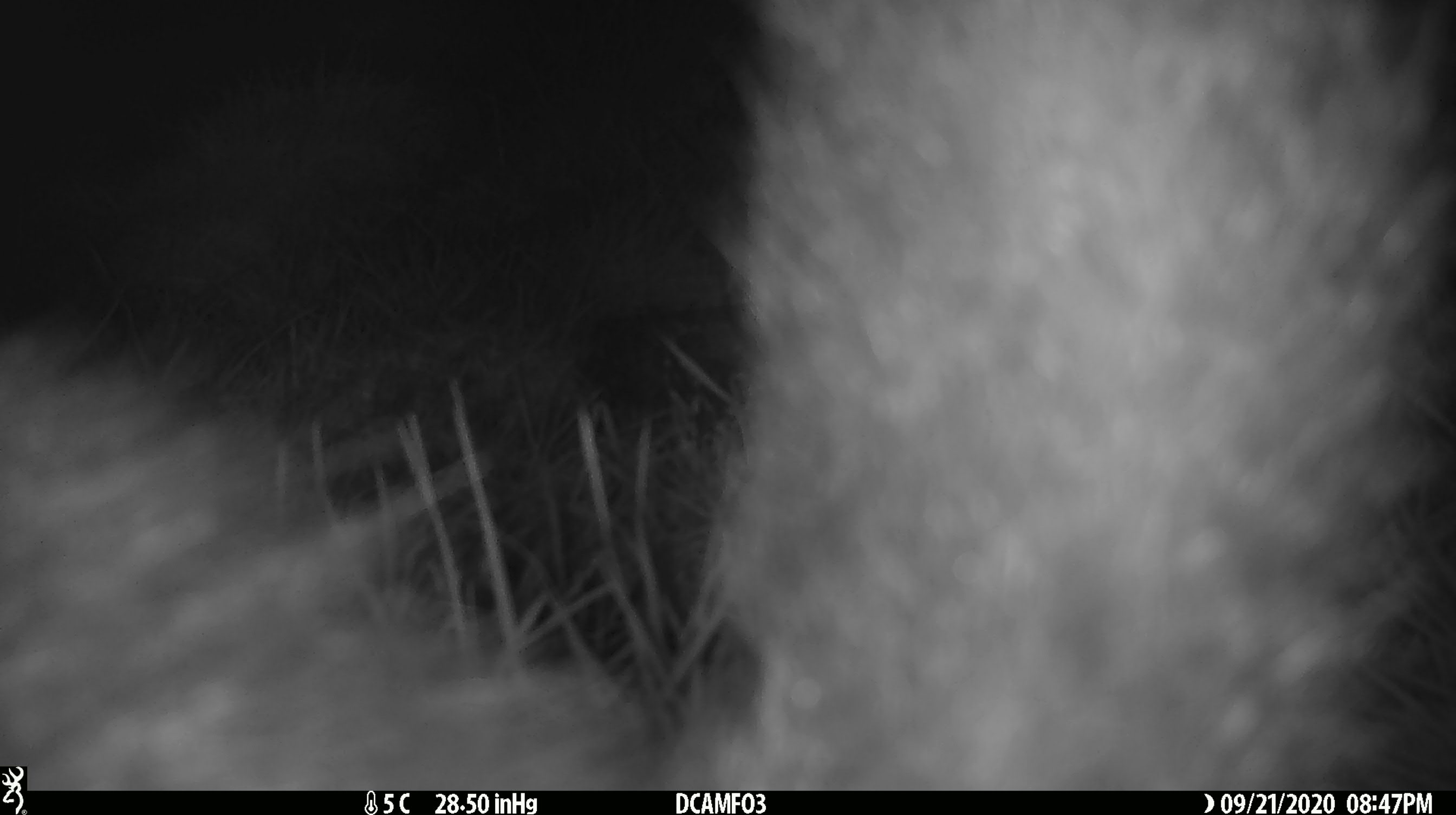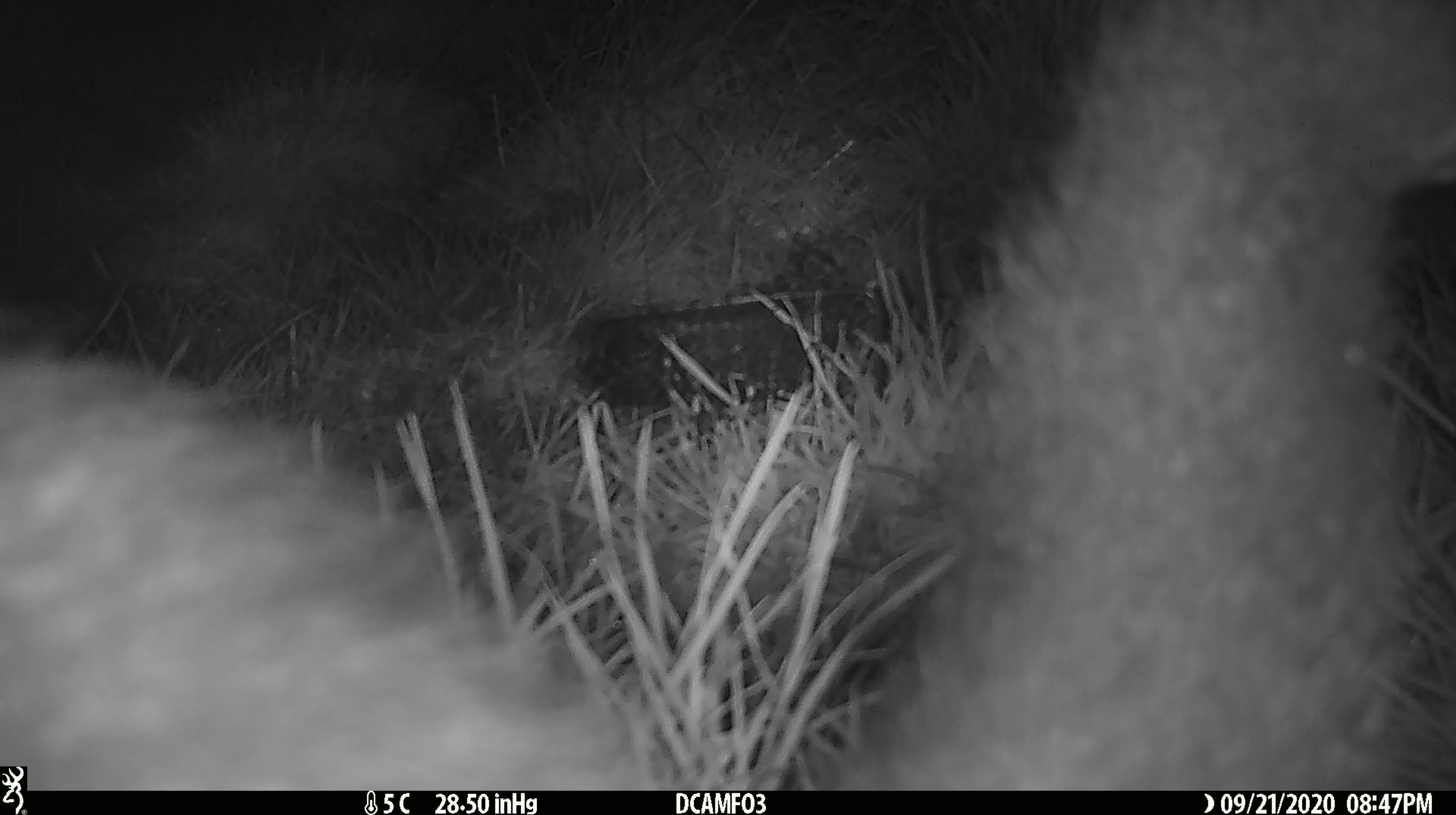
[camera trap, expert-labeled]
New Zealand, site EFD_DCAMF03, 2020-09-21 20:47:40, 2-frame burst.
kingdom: Animalia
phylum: Chordata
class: Mammalia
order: Diprotodontia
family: Phalangeridae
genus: Trichosurus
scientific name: Trichosurus vulpecula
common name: common brushtail possum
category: possum